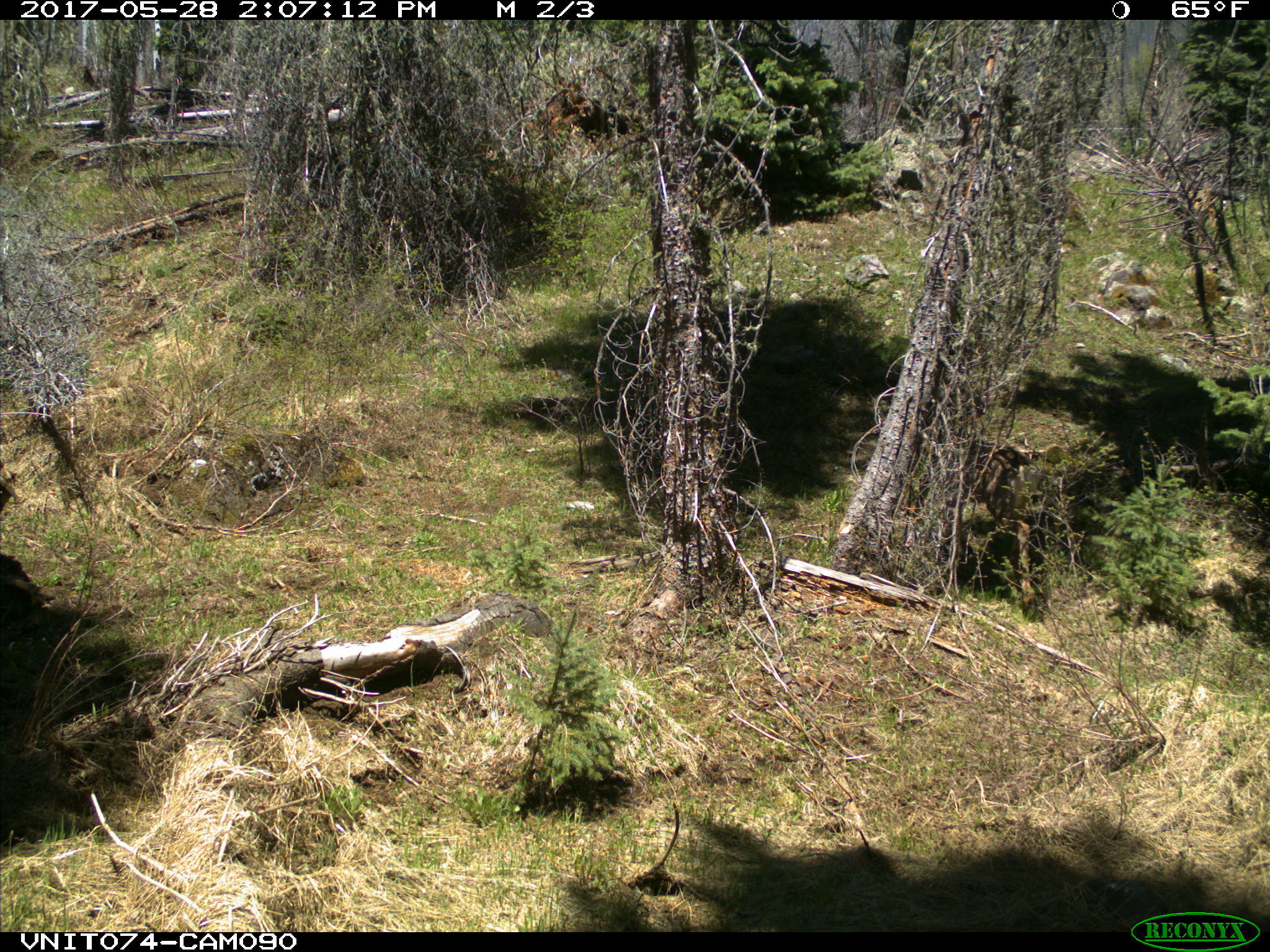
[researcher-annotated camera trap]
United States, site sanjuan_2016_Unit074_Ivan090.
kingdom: Animalia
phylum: Chordata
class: Mammalia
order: Artiodactyla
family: Cervidae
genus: Odocoileus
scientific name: Odocoileus hemionus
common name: mule deer